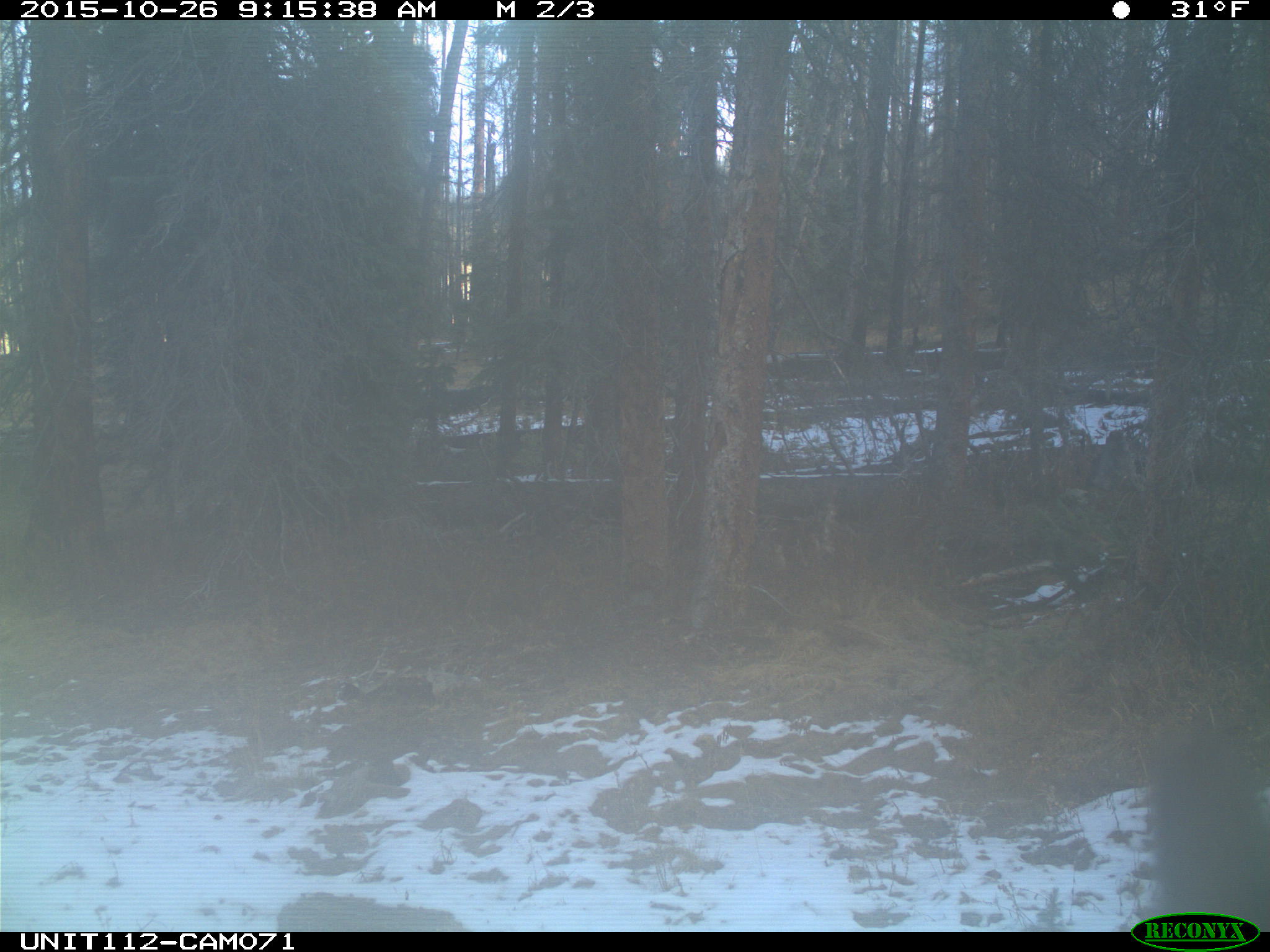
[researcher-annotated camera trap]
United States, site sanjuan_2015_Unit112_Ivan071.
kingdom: Animalia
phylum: Chordata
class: Mammalia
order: Artiodactyla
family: Cervidae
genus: Cervus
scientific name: Cervus elaphus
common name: red deer